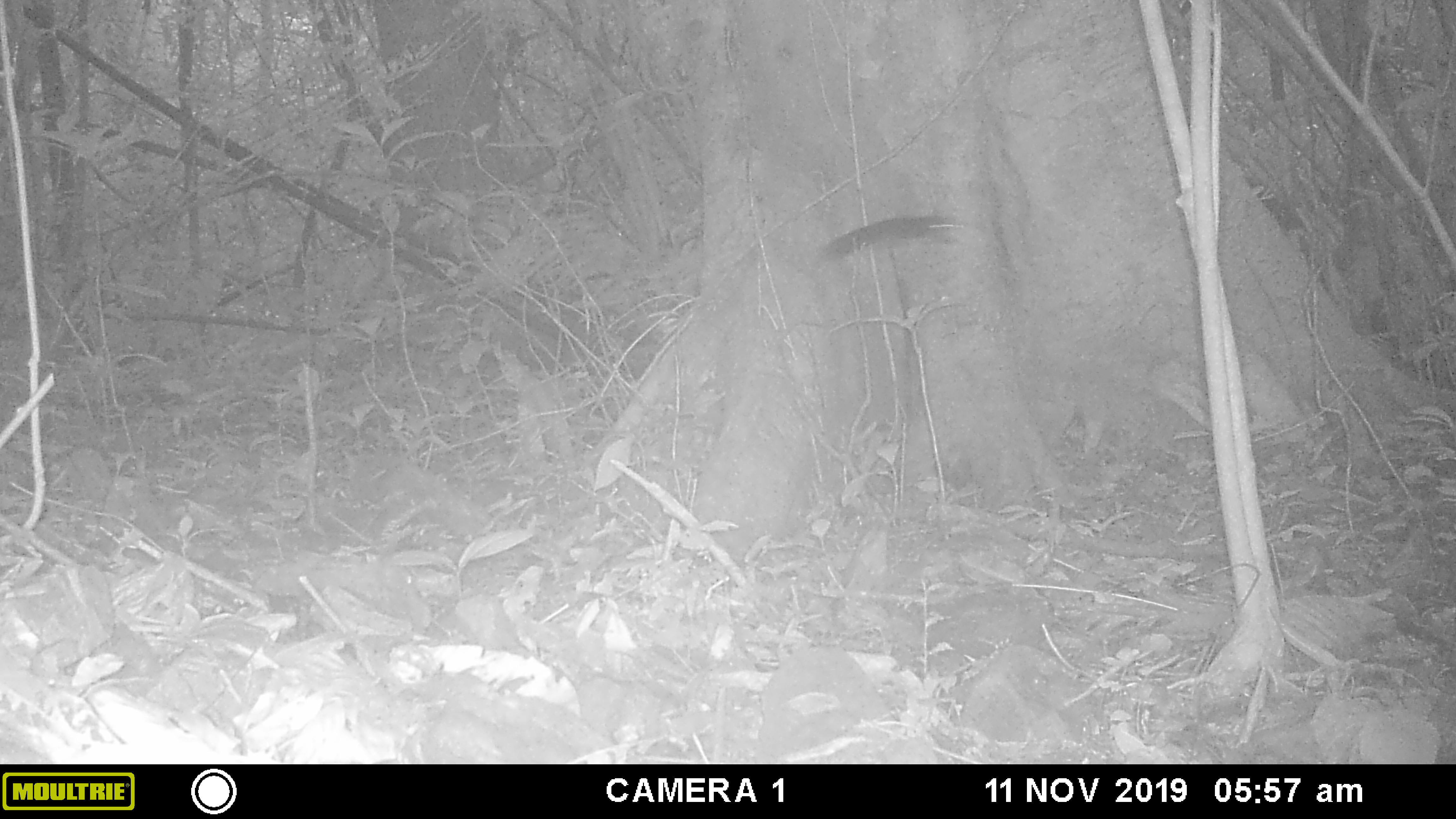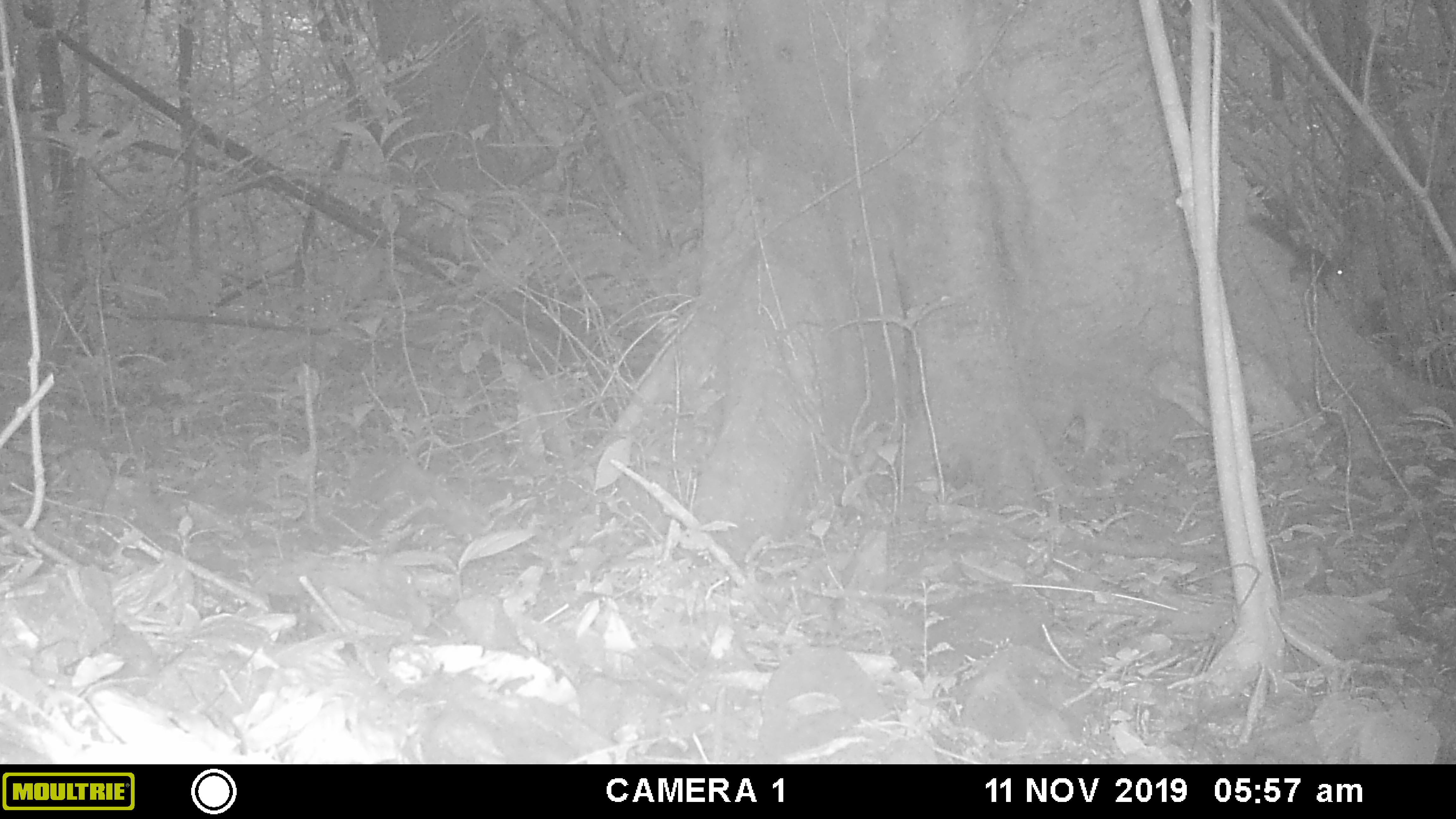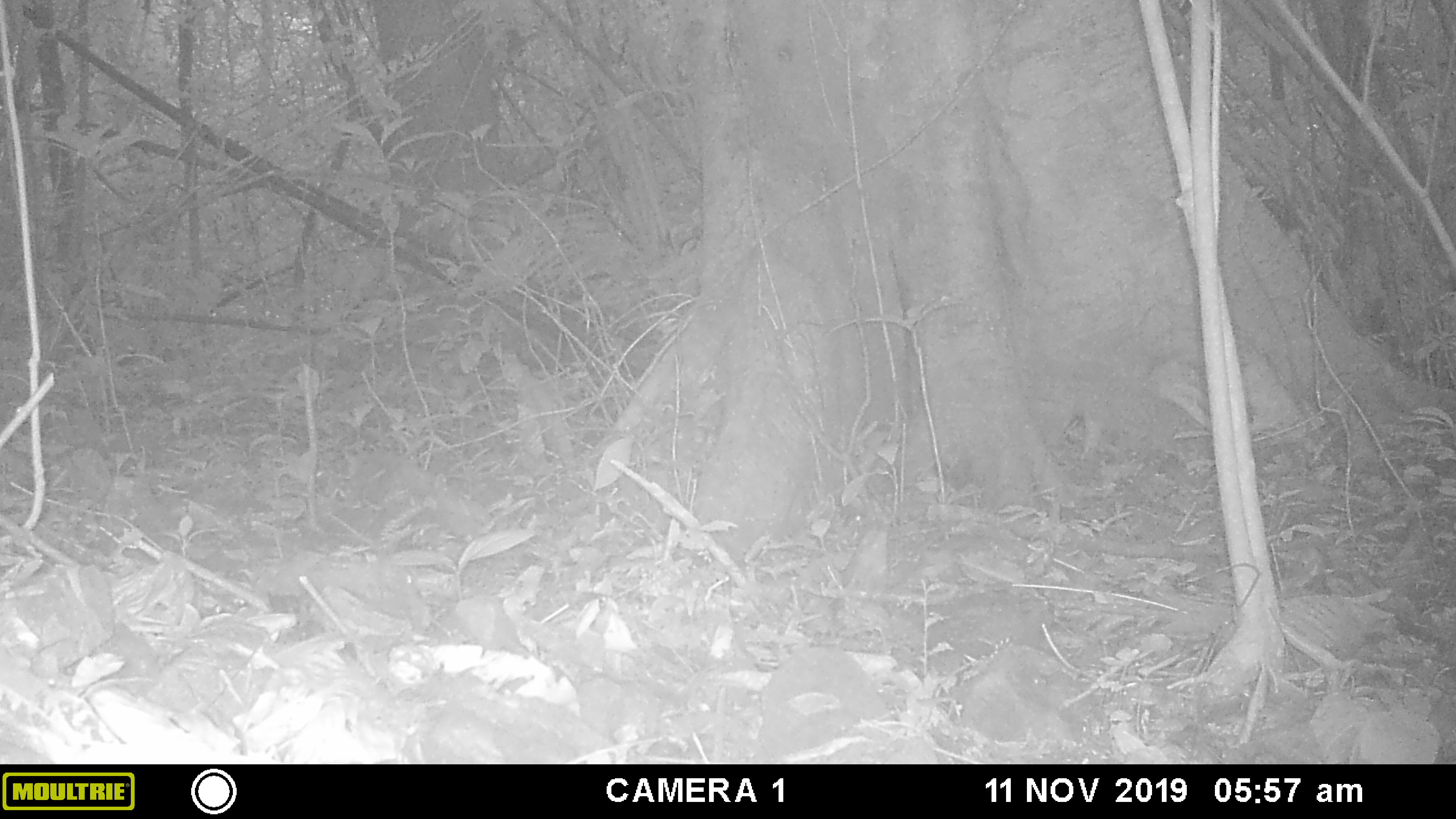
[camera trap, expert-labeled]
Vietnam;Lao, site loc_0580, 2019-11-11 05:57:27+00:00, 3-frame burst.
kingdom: Animalia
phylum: Chordata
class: Mammalia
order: Rodentia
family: Sciuridae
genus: Sciurus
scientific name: Sciurus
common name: squirrel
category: unidentified squirrel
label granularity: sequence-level